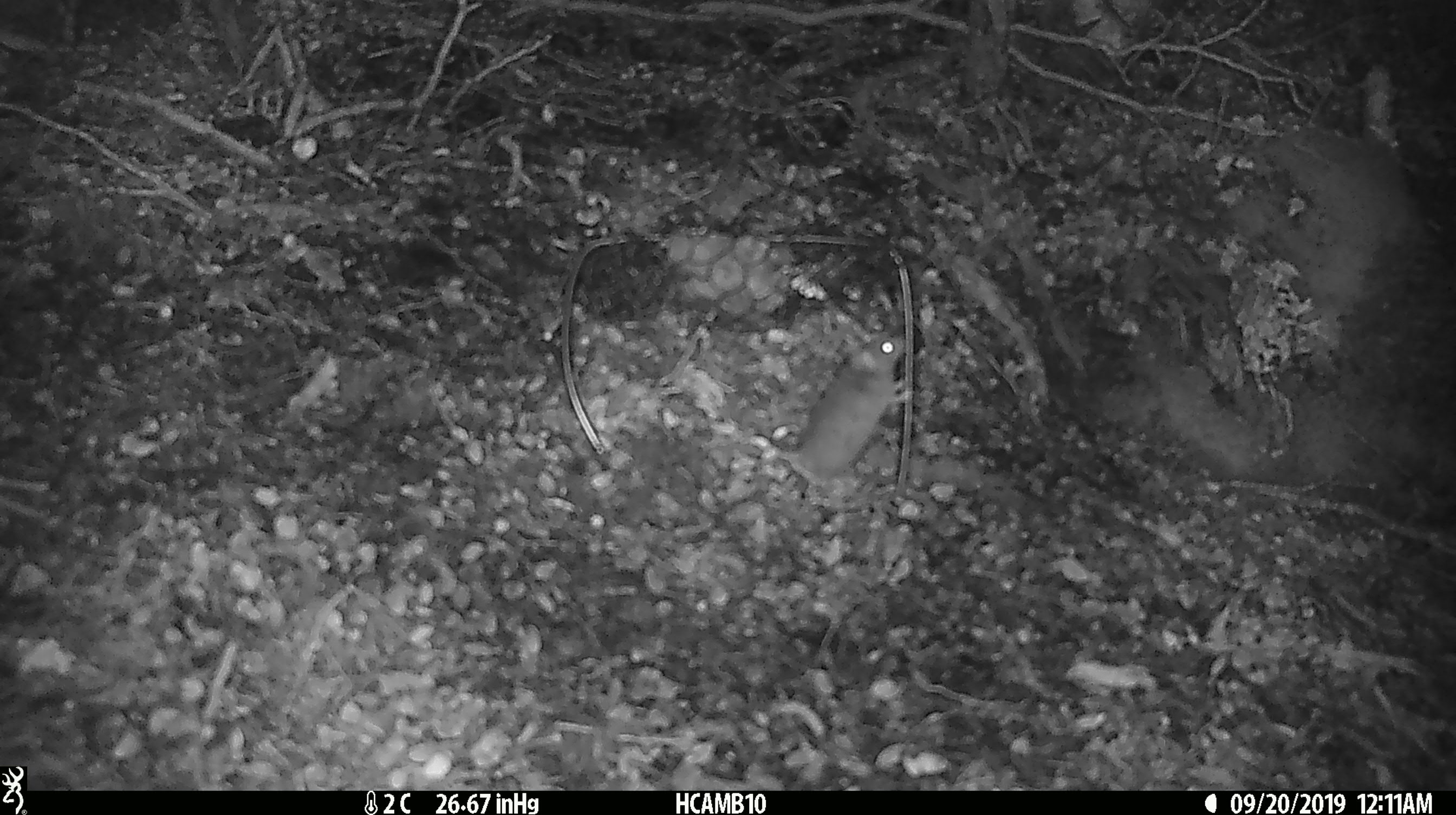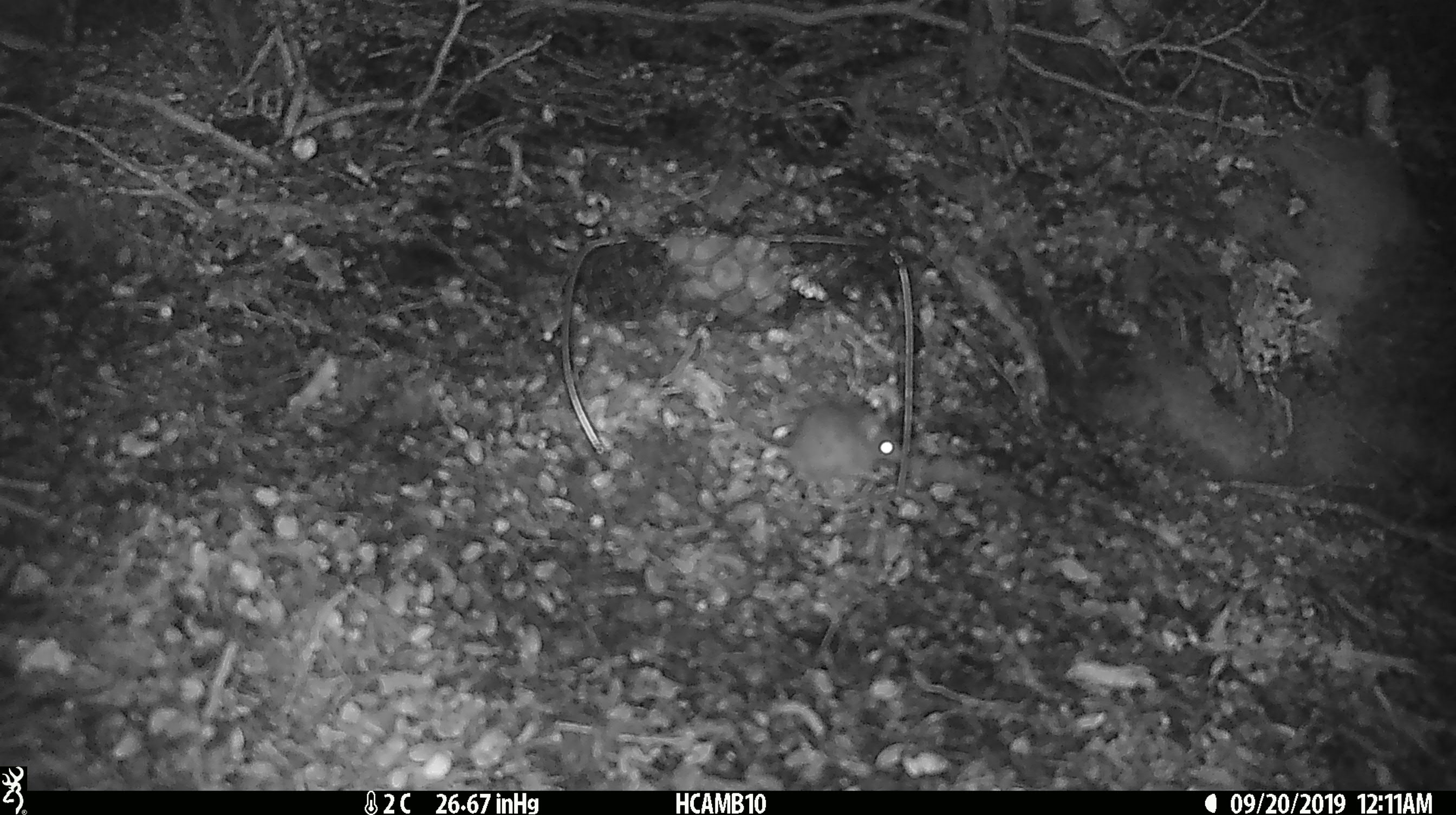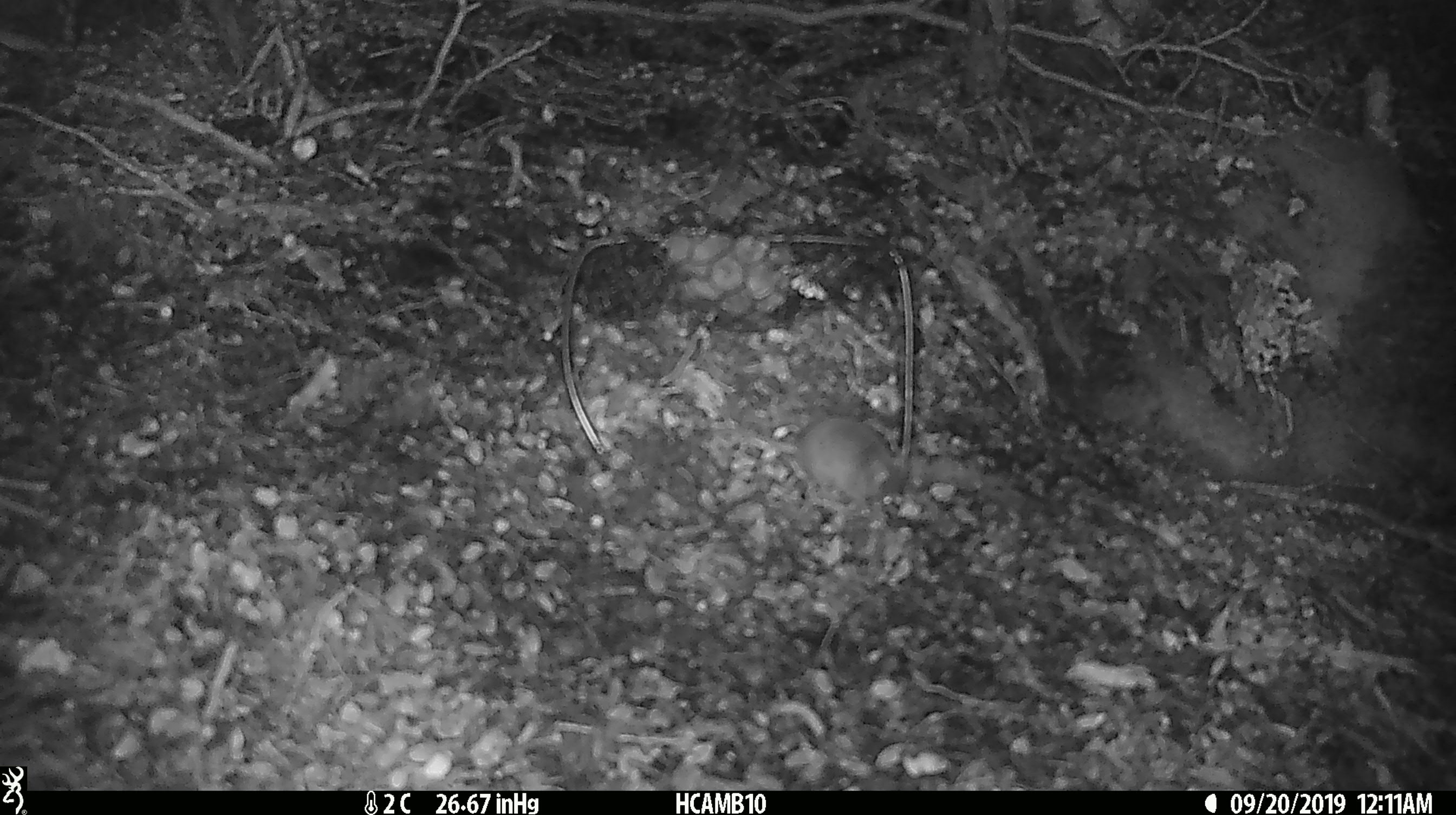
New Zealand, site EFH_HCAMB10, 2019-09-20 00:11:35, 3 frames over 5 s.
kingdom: Animalia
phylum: Chordata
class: Mammalia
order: Rodentia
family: Muridae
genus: Mus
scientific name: Mus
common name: mouse